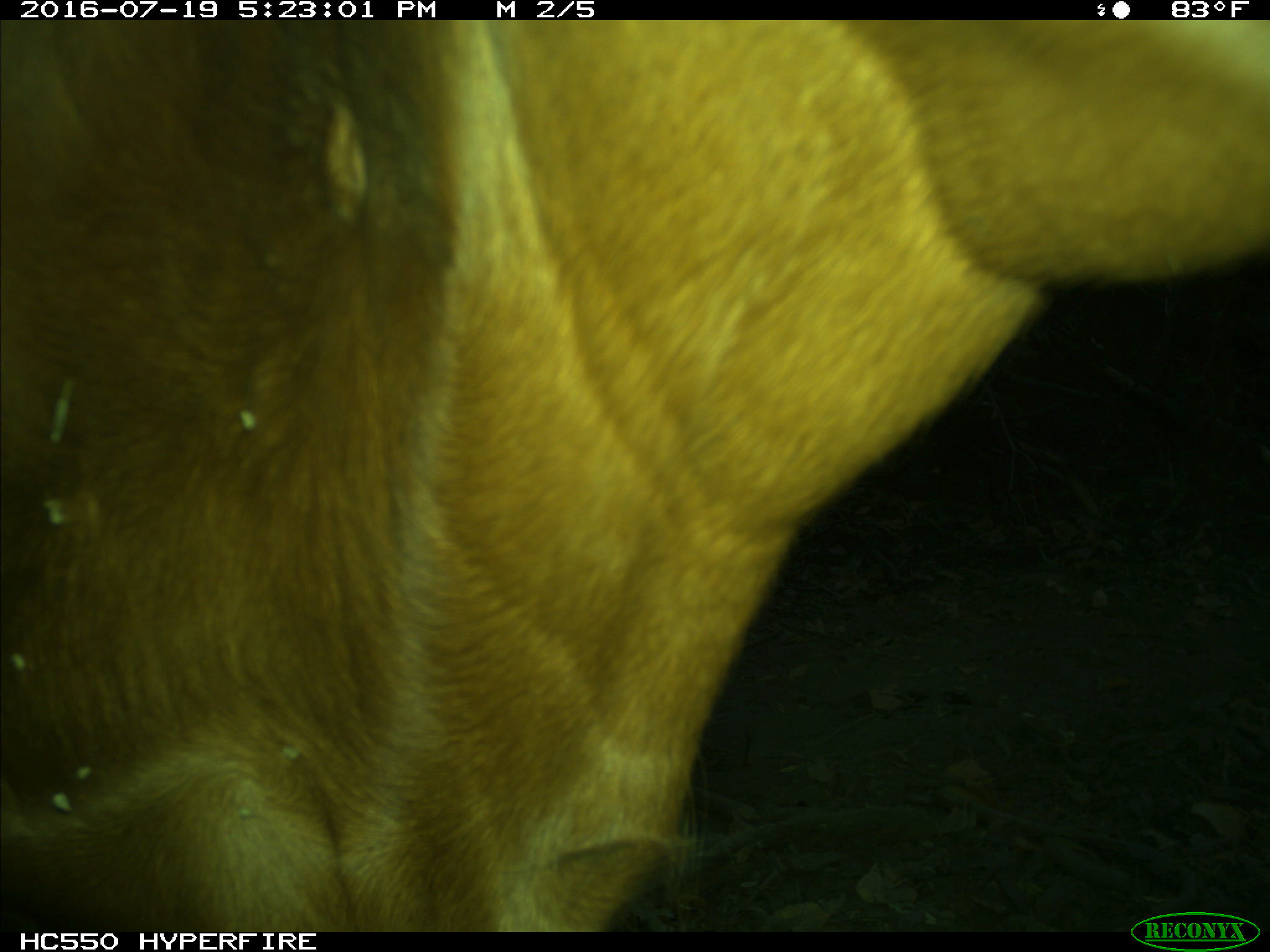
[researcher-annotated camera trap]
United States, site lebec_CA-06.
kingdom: Animalia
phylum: Chordata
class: Mammalia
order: Artiodactyla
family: Bovidae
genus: Bos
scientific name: Bos taurus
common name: domestic cow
Bos taurus (domestic cow).